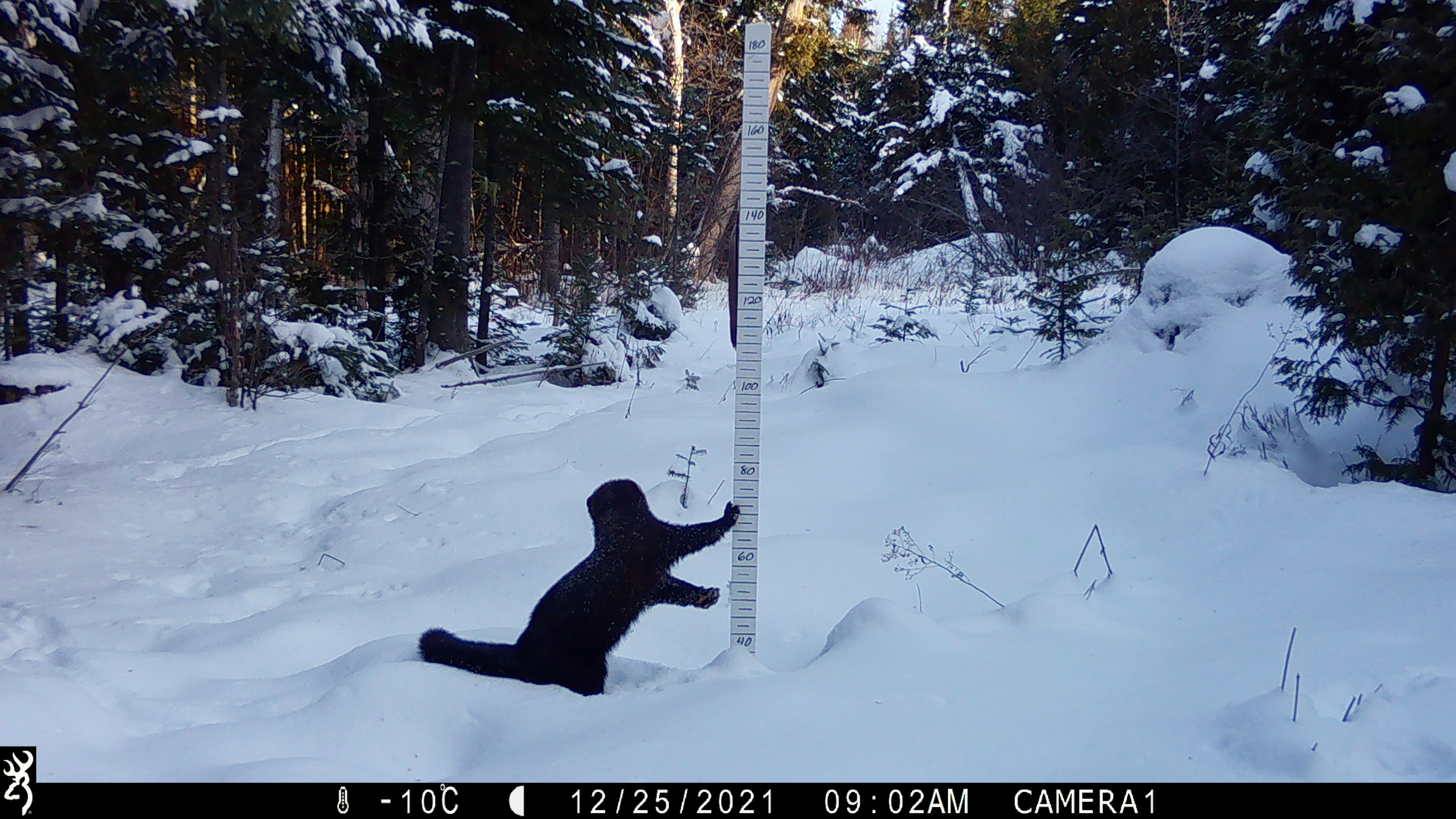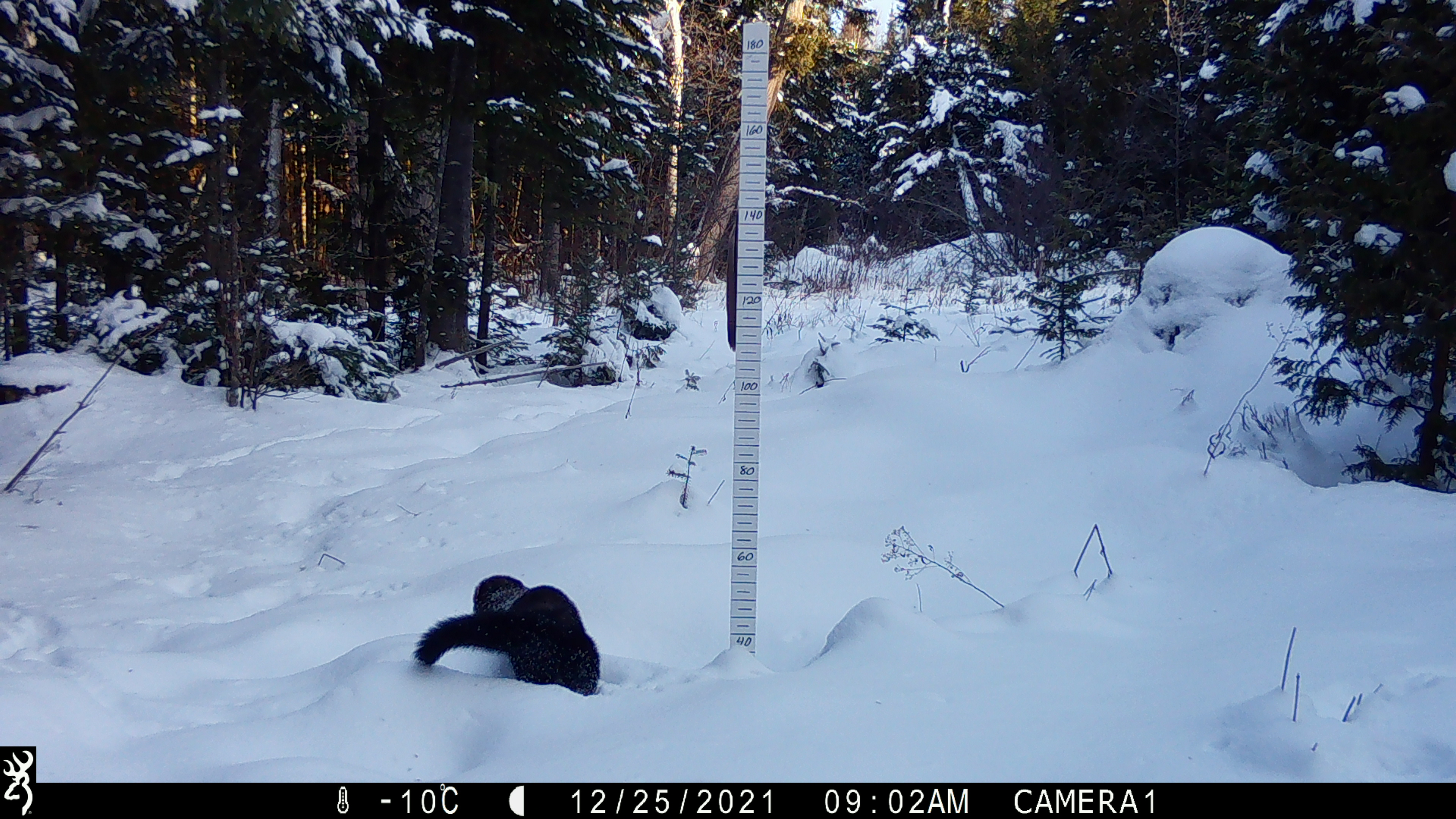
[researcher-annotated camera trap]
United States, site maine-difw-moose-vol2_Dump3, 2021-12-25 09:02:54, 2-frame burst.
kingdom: Animalia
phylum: Chordata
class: Mammalia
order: Carnivora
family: Mustelidae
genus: Pekania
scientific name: Pekania pennanti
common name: fisher